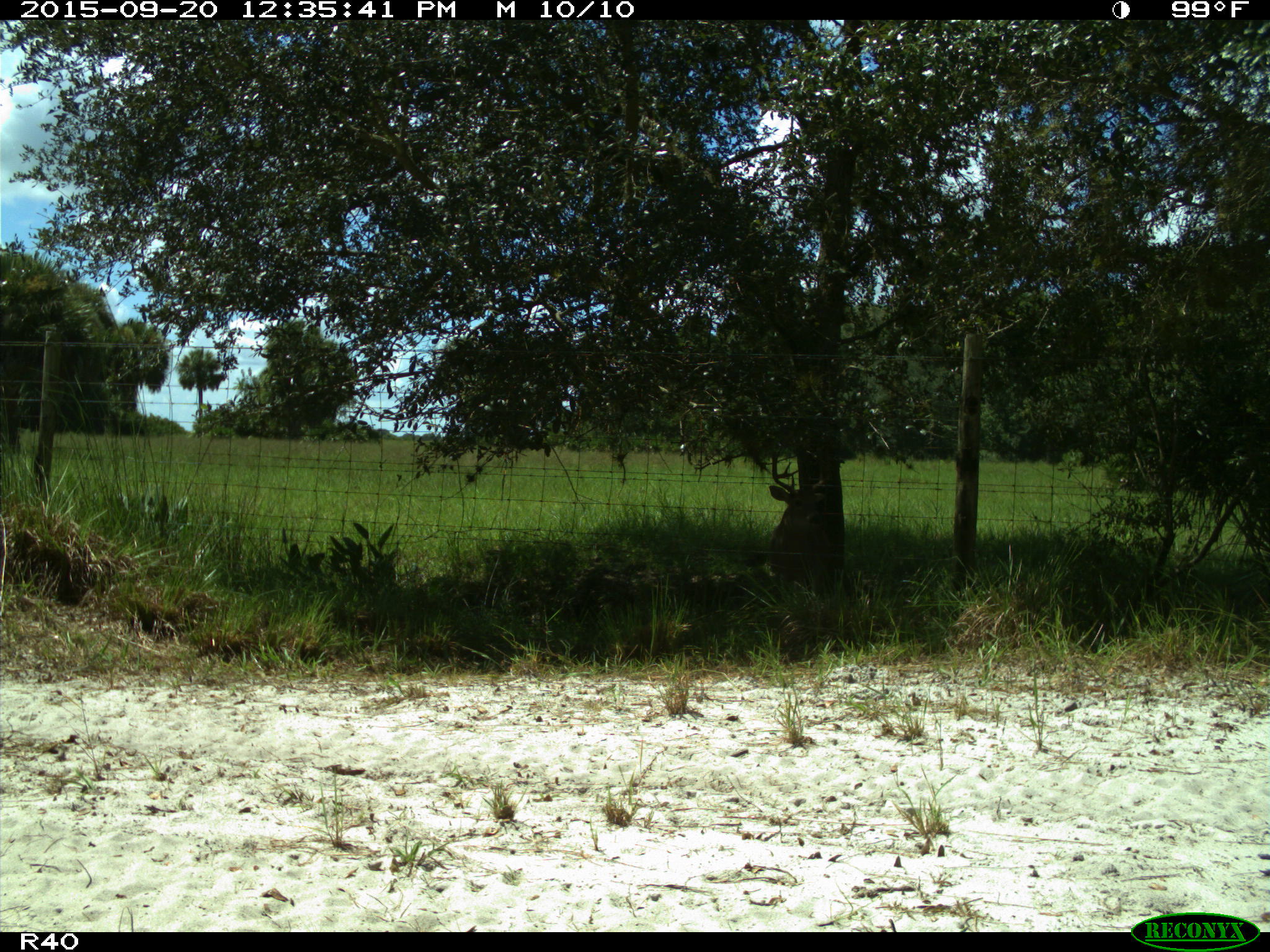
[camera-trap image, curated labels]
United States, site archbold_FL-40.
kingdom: Animalia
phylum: Chordata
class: Mammalia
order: Artiodactyla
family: Cervidae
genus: Odocoileus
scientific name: Odocoileus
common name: deer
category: unidentified deer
Unidentified deer (deer) (Odocoileus).